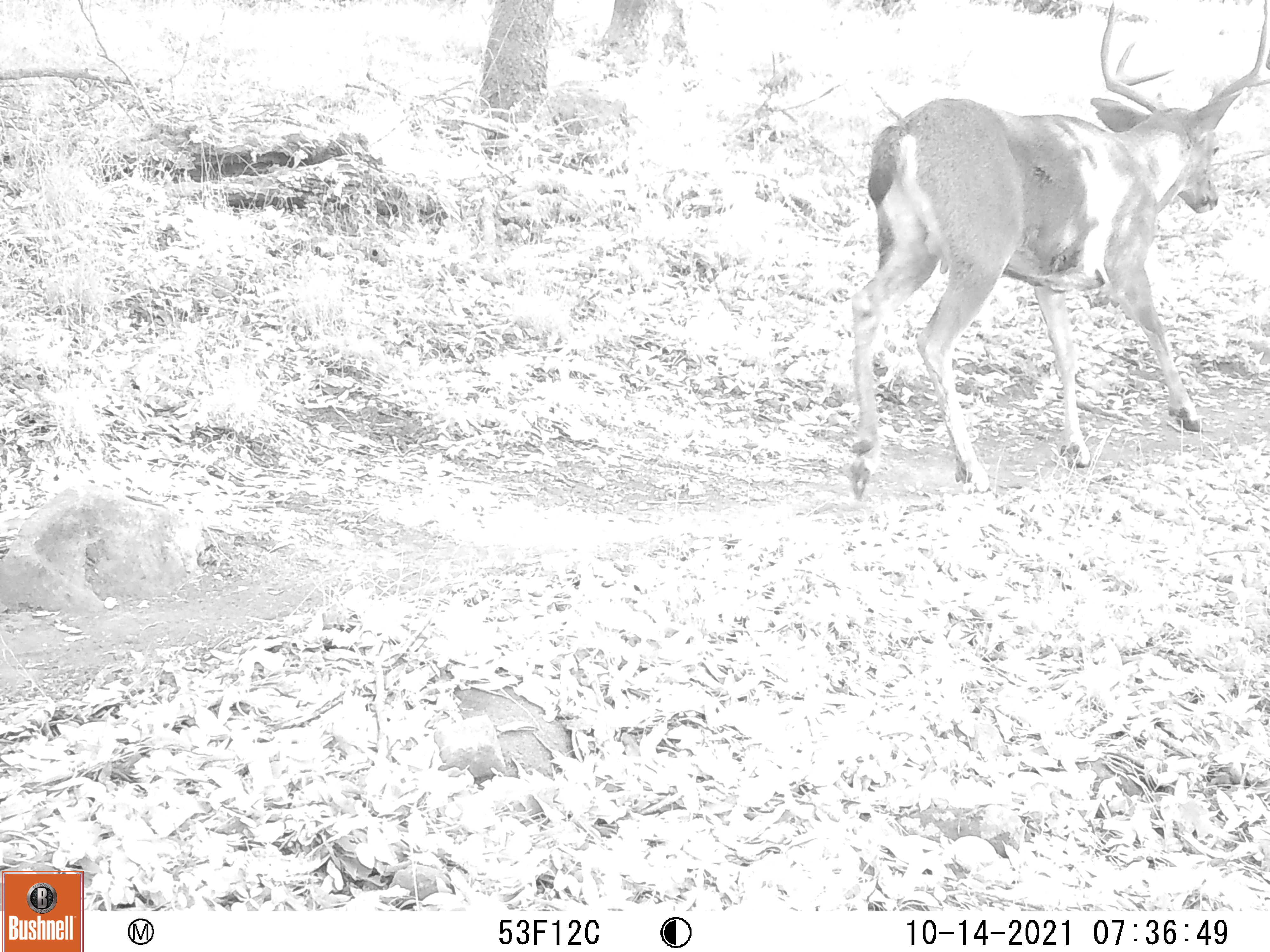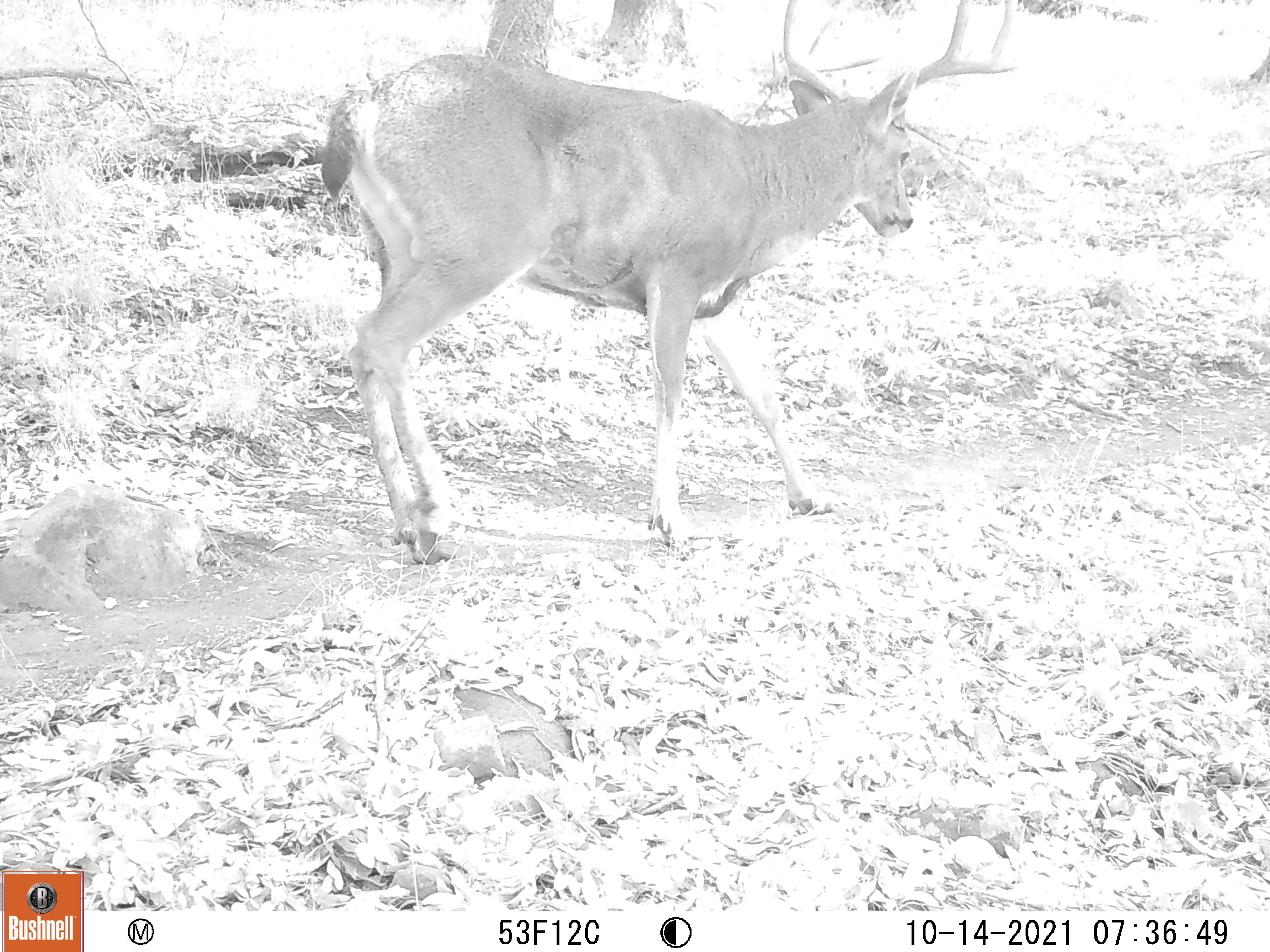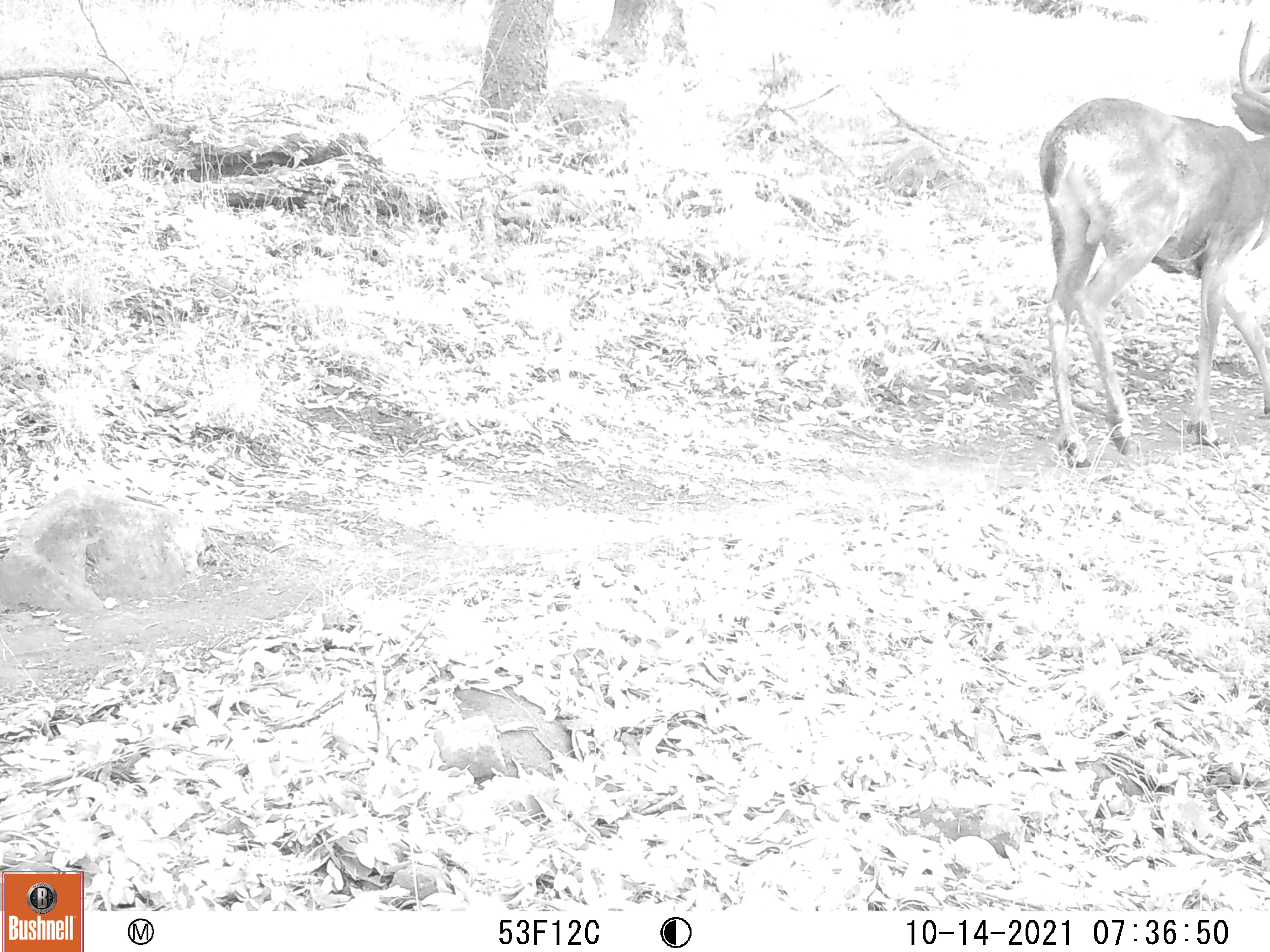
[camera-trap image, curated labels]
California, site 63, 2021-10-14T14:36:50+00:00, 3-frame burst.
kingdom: Animalia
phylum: Chordata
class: Mammalia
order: Artiodactyla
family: Cervidae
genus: Odocoileus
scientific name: Odocoileus hemionus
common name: mule deer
Mule deer (Odocoileus hemionus).